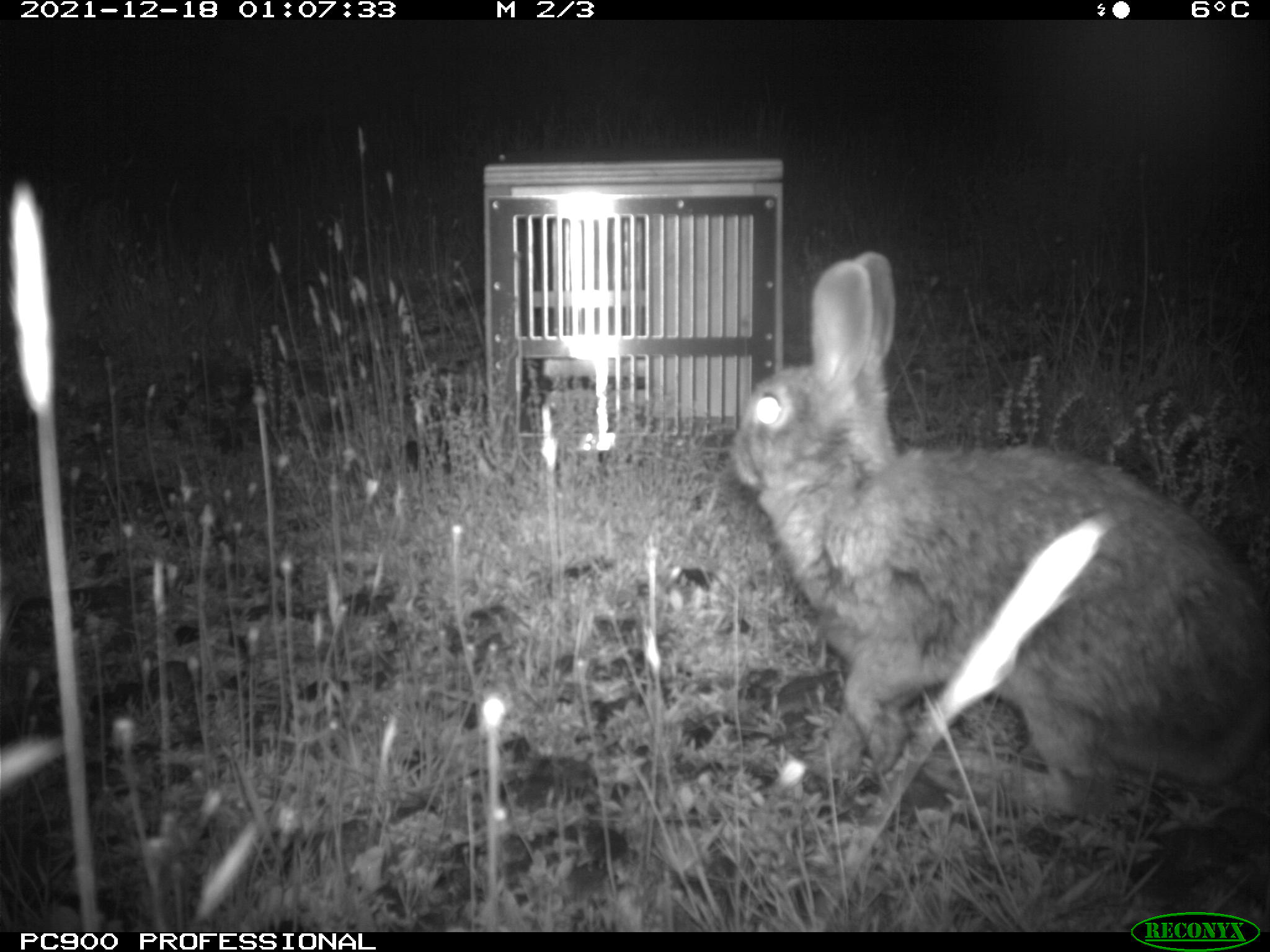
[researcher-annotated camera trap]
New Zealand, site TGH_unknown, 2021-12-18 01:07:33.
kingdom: Animalia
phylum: Chordata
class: Mammalia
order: Lagomorpha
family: Leporidae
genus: Oryctolagus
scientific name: Oryctolagus cuniculus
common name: european rabbit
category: rabbit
Rabbit (european rabbit) (Oryctolagus cuniculus).